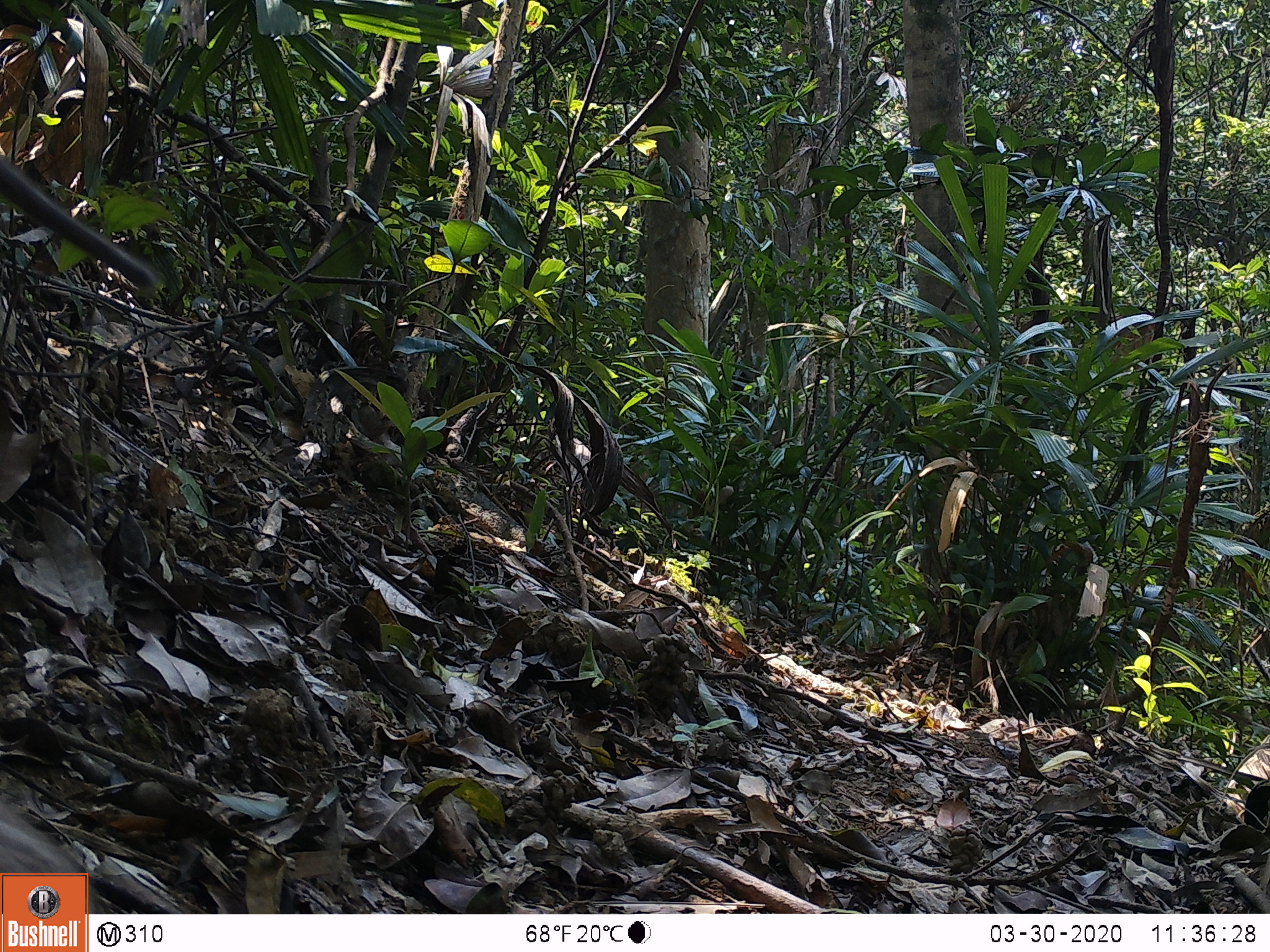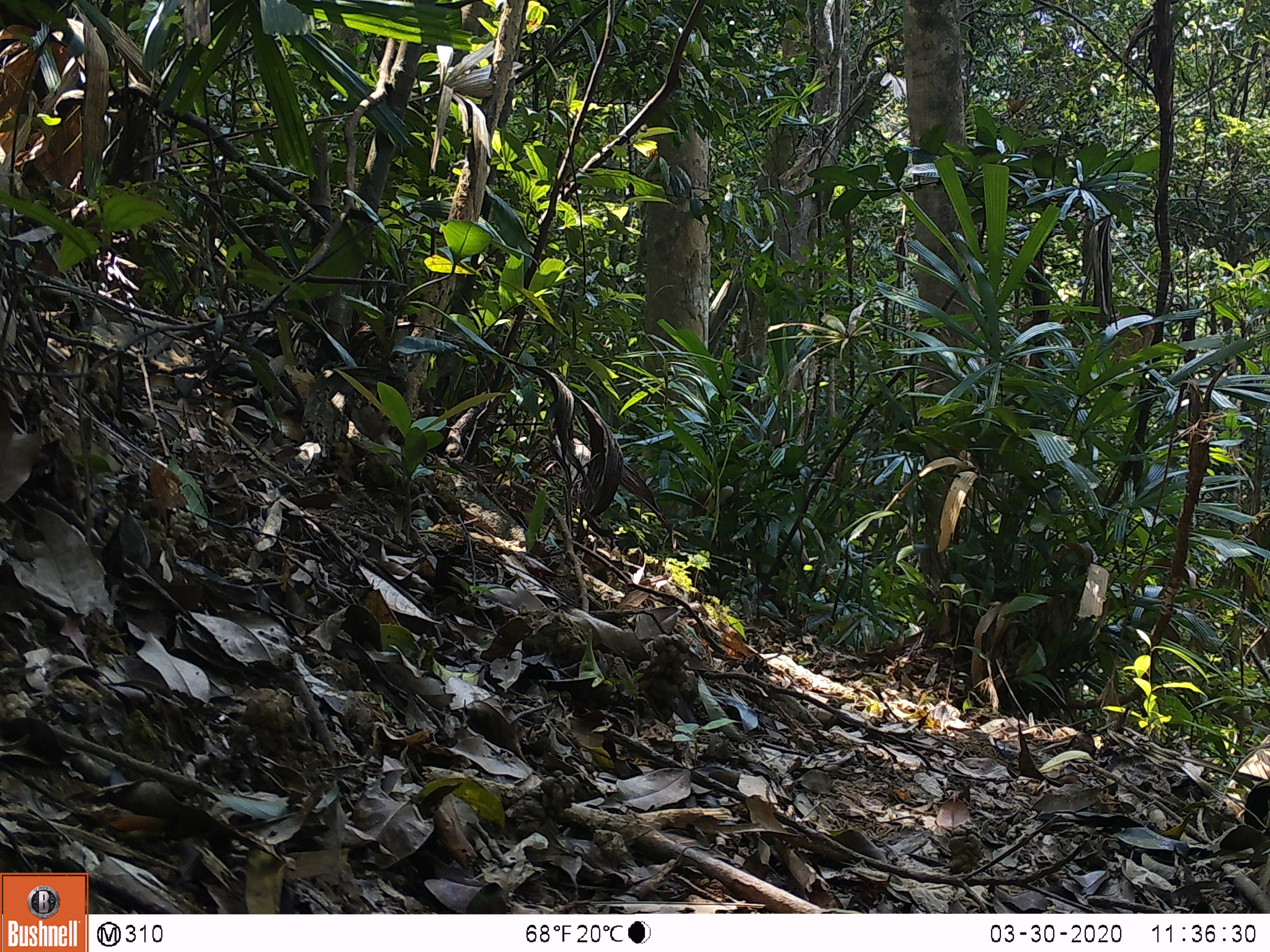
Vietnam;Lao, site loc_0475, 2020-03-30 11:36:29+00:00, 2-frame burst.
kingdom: Animalia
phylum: Chordata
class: Mammalia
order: Primates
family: Cercopithecidae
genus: Macaca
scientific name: Macaca nemestrina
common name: pig-tailed macaque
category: pig tailed macaque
Pig tailed macaque (pig-tailed macaque) (Macaca nemestrina). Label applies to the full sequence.